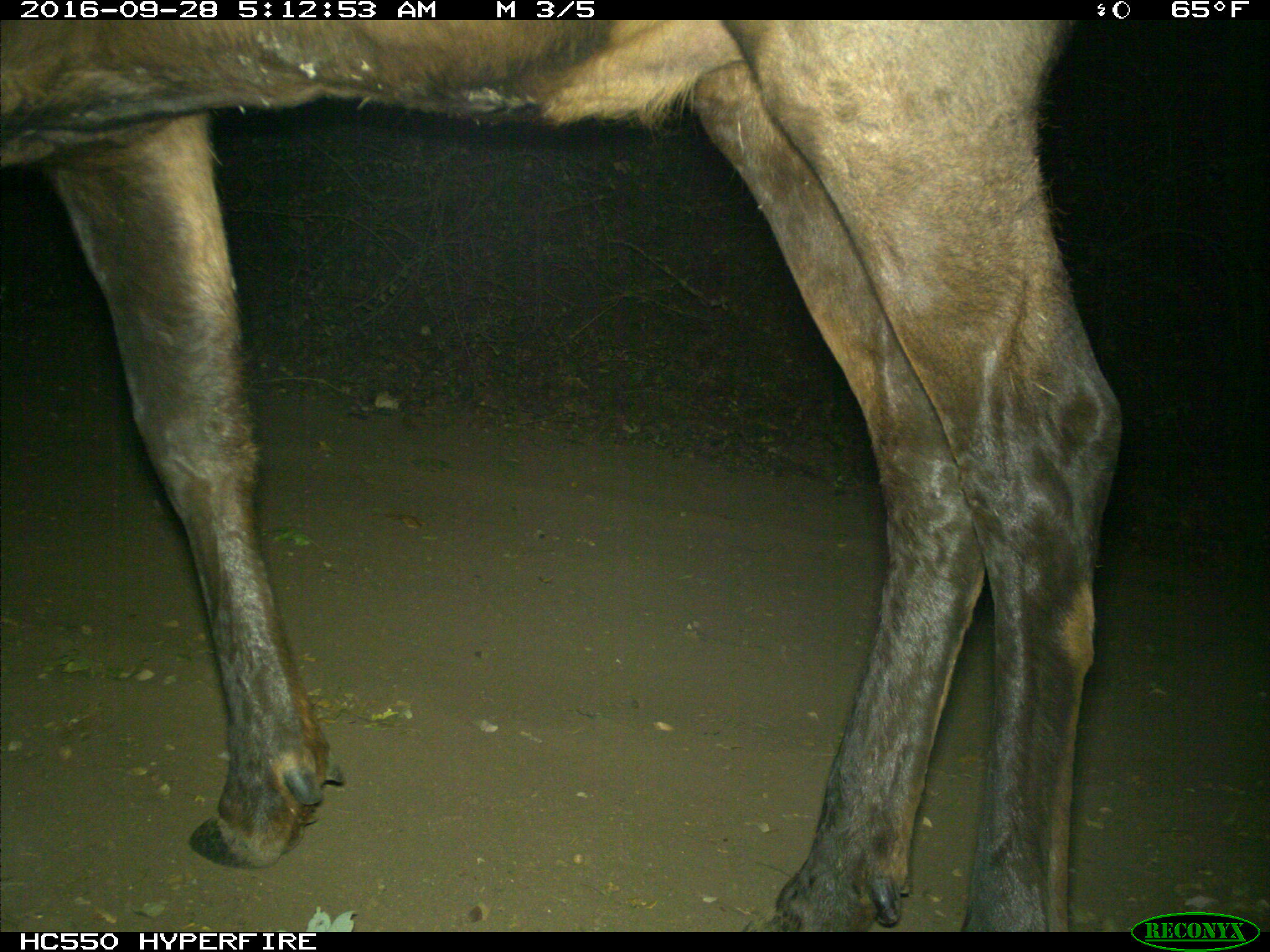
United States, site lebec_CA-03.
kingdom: Animalia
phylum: Chordata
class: Mammalia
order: Artiodactyla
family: Cervidae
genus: Cervus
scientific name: Cervus canadensis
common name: elk